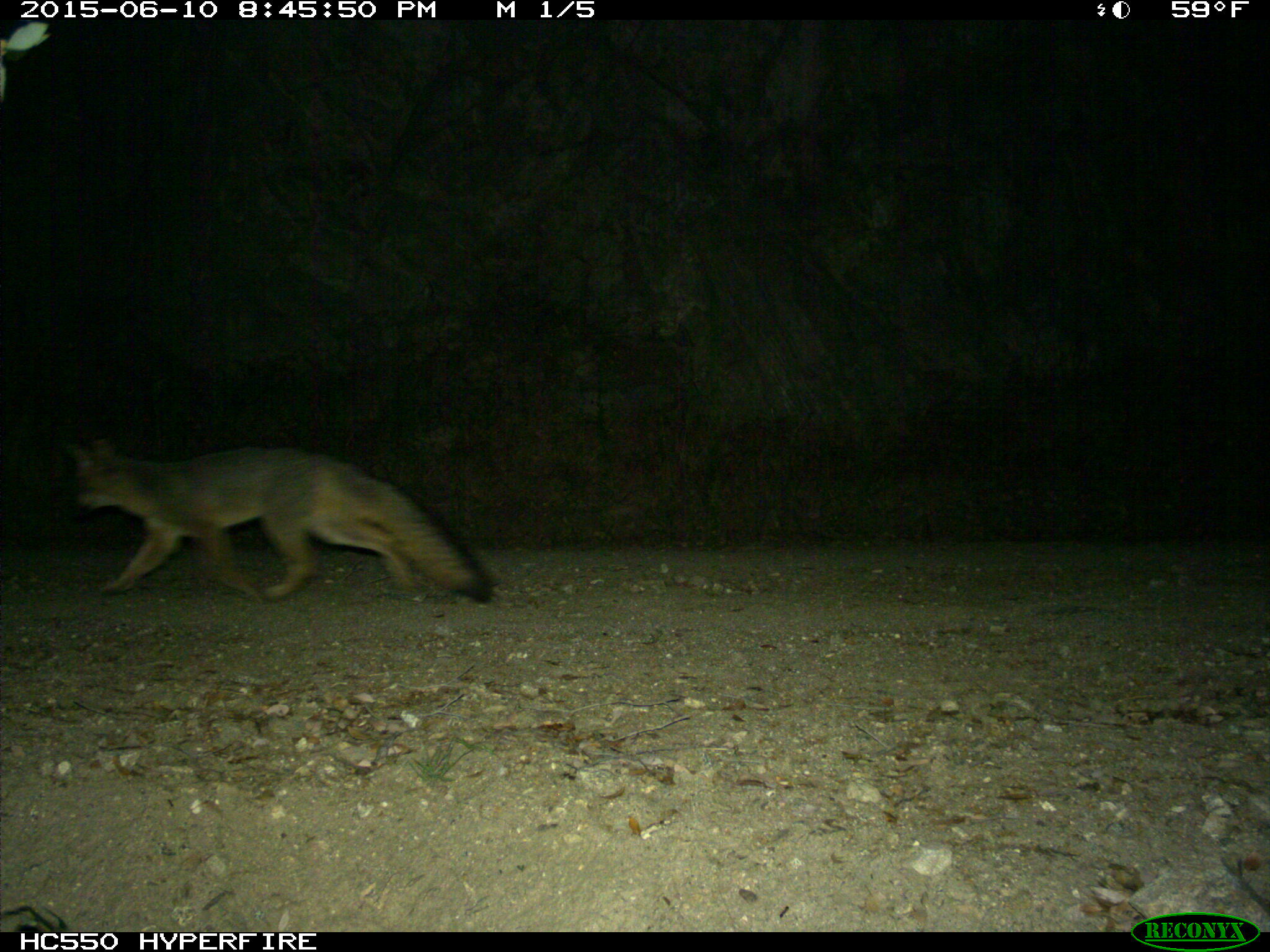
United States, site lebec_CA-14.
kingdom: Animalia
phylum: Chordata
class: Mammalia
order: Carnivora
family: Canidae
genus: Urocyon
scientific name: Urocyon cinereoargenteus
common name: gray fox